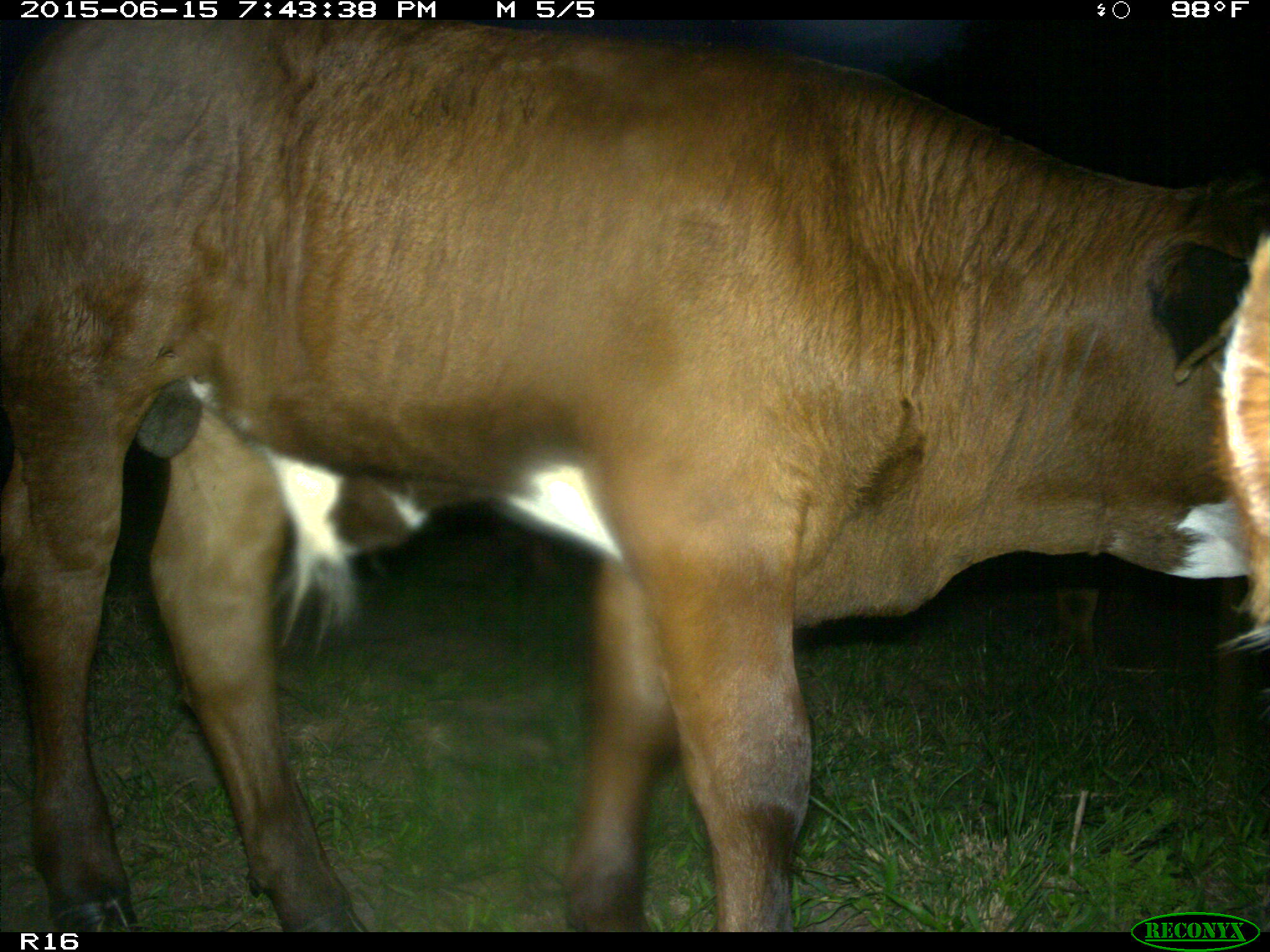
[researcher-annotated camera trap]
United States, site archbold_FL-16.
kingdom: Animalia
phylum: Chordata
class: Mammalia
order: Artiodactyla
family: Bovidae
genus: Bos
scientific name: Bos taurus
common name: domestic cow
Bos taurus (domestic cow).